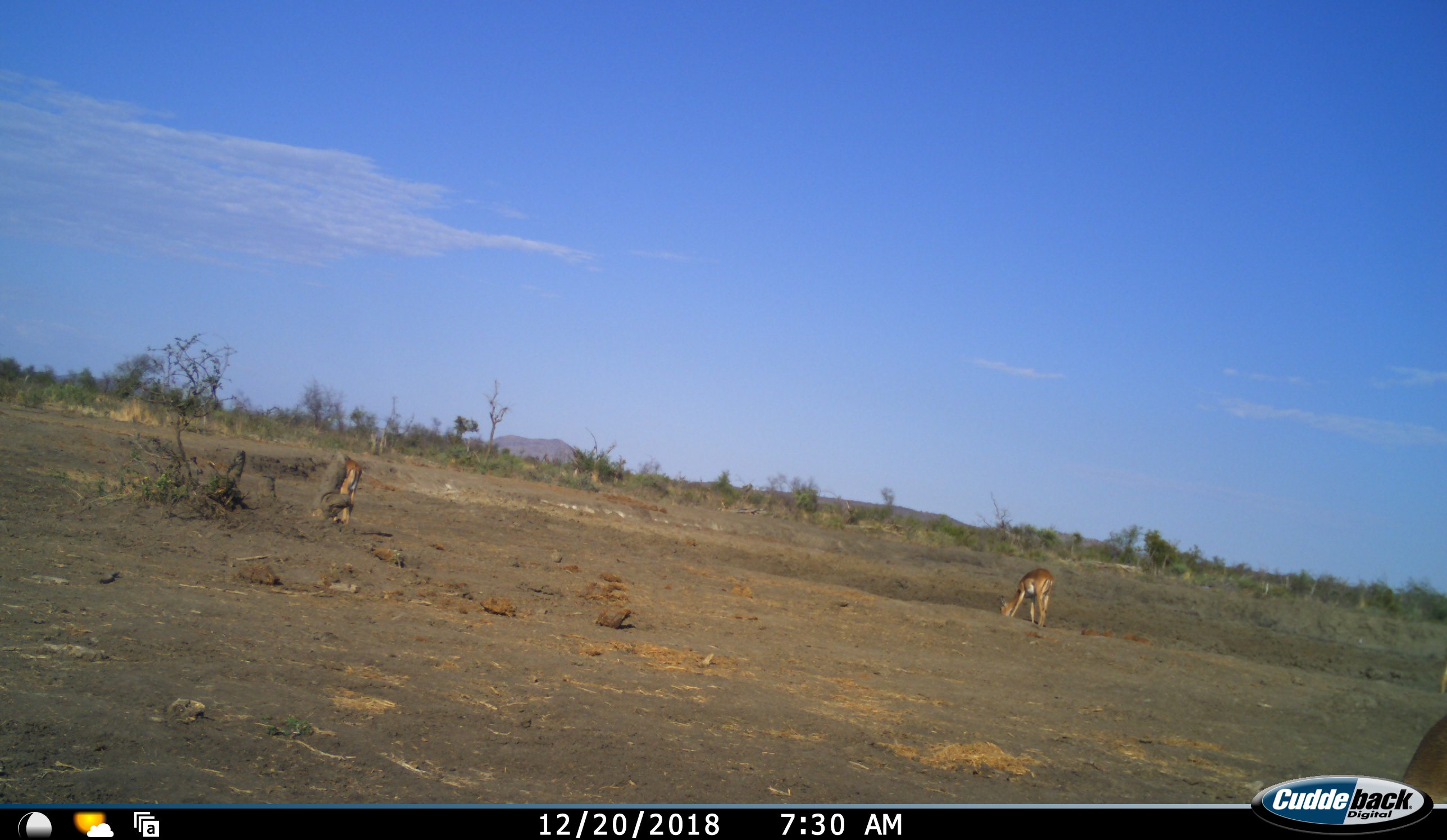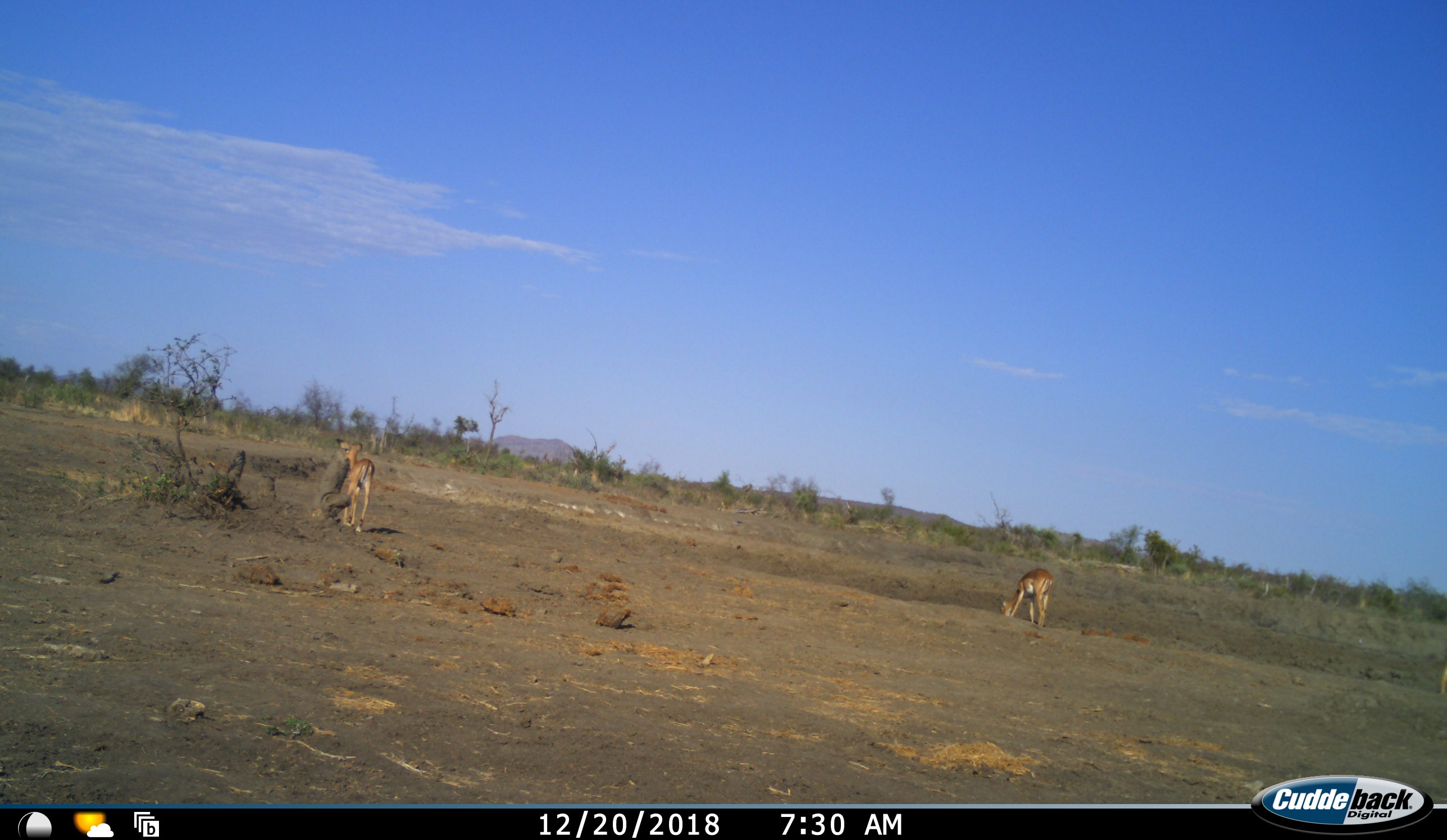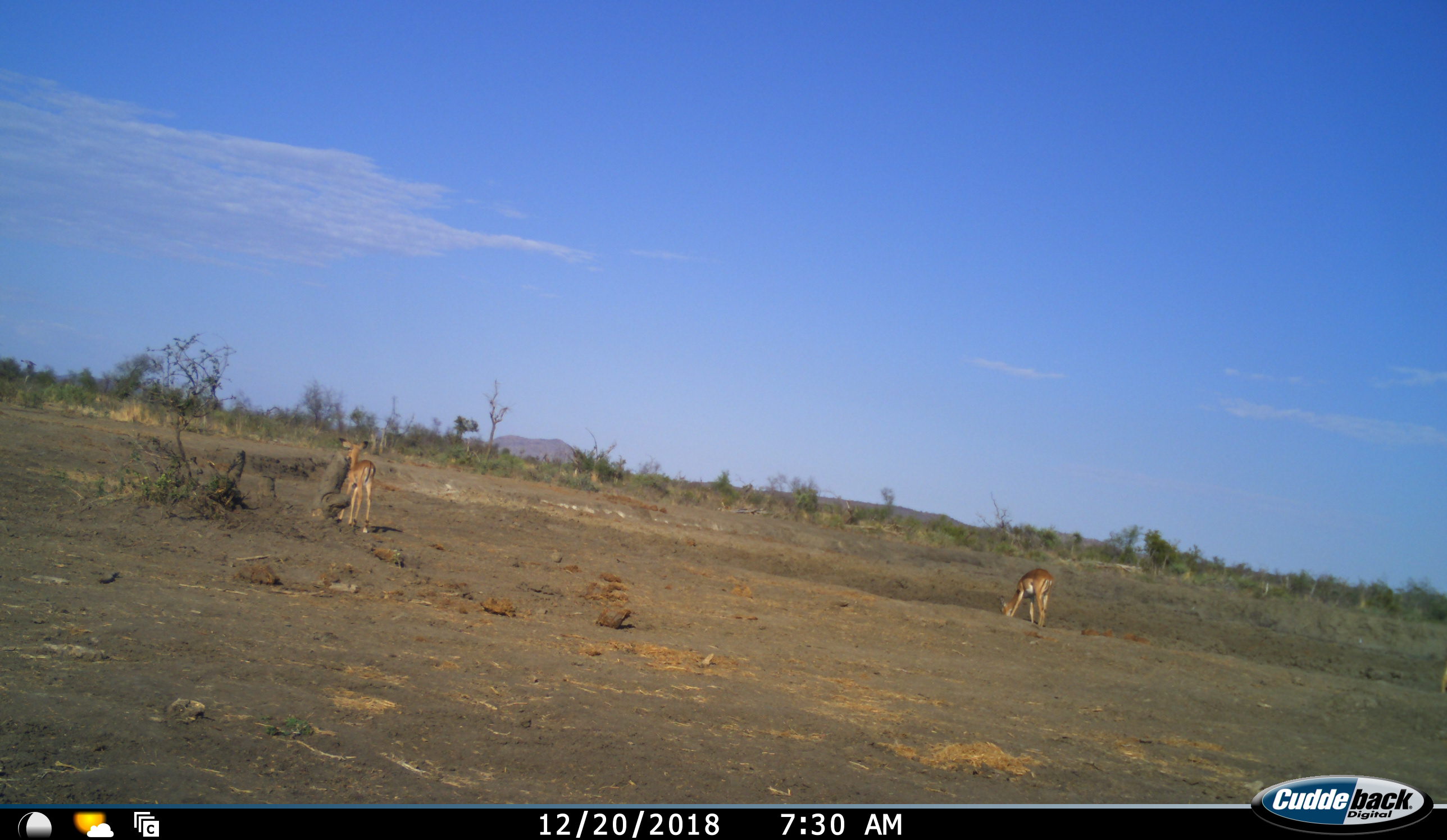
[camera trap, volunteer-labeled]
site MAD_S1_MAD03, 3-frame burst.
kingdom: Animalia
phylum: Chordata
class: Mammalia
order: Artiodactyla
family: Bovidae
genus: Aepyceros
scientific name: Aepyceros melampus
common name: impala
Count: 2.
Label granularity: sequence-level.